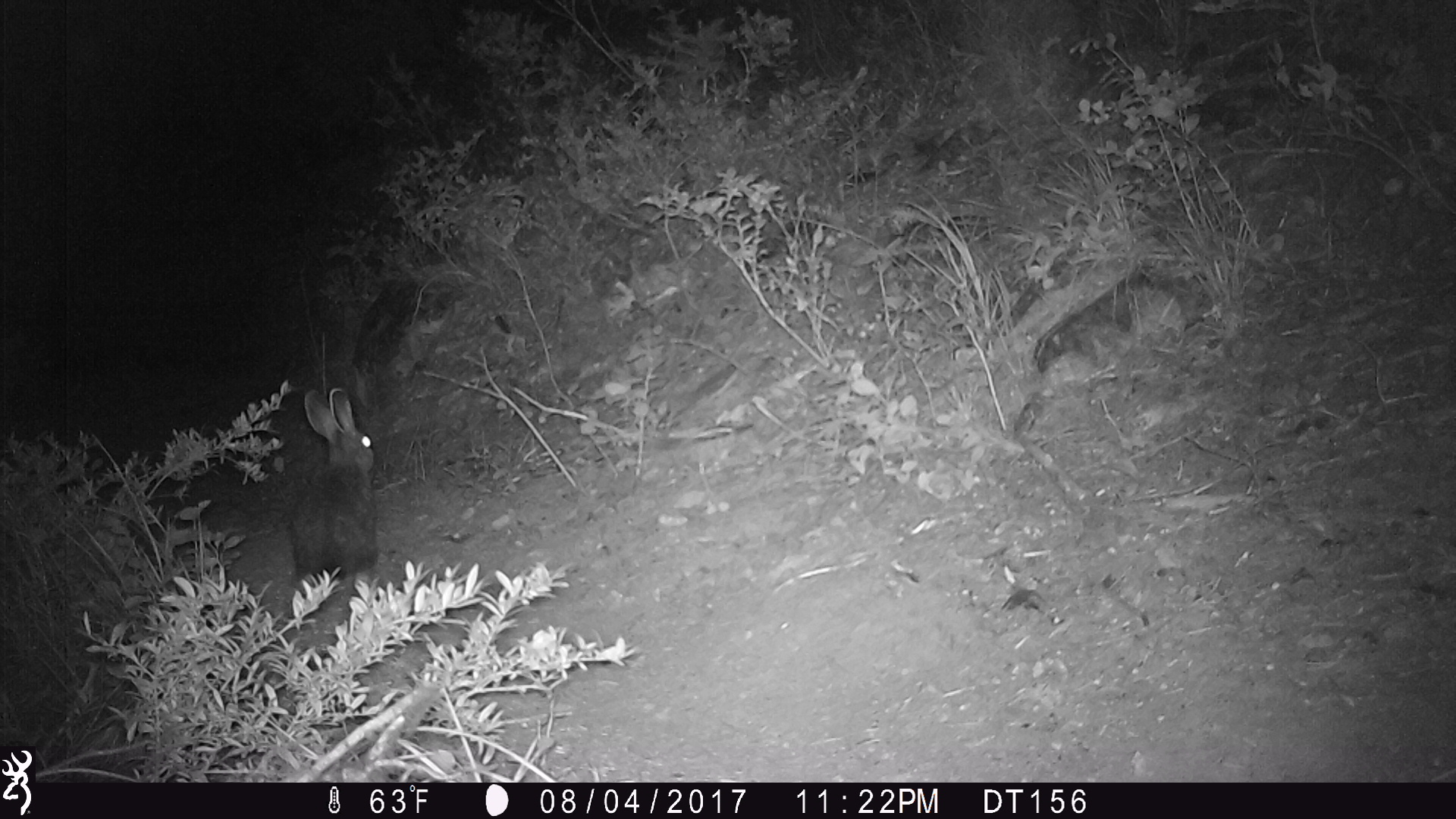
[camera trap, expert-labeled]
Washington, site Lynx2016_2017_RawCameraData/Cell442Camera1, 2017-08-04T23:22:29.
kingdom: Animalia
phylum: Chordata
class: Mammalia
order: Lagomorpha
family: Leporidae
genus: Lepus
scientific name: Lepus americanus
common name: snowshoe hare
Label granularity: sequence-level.